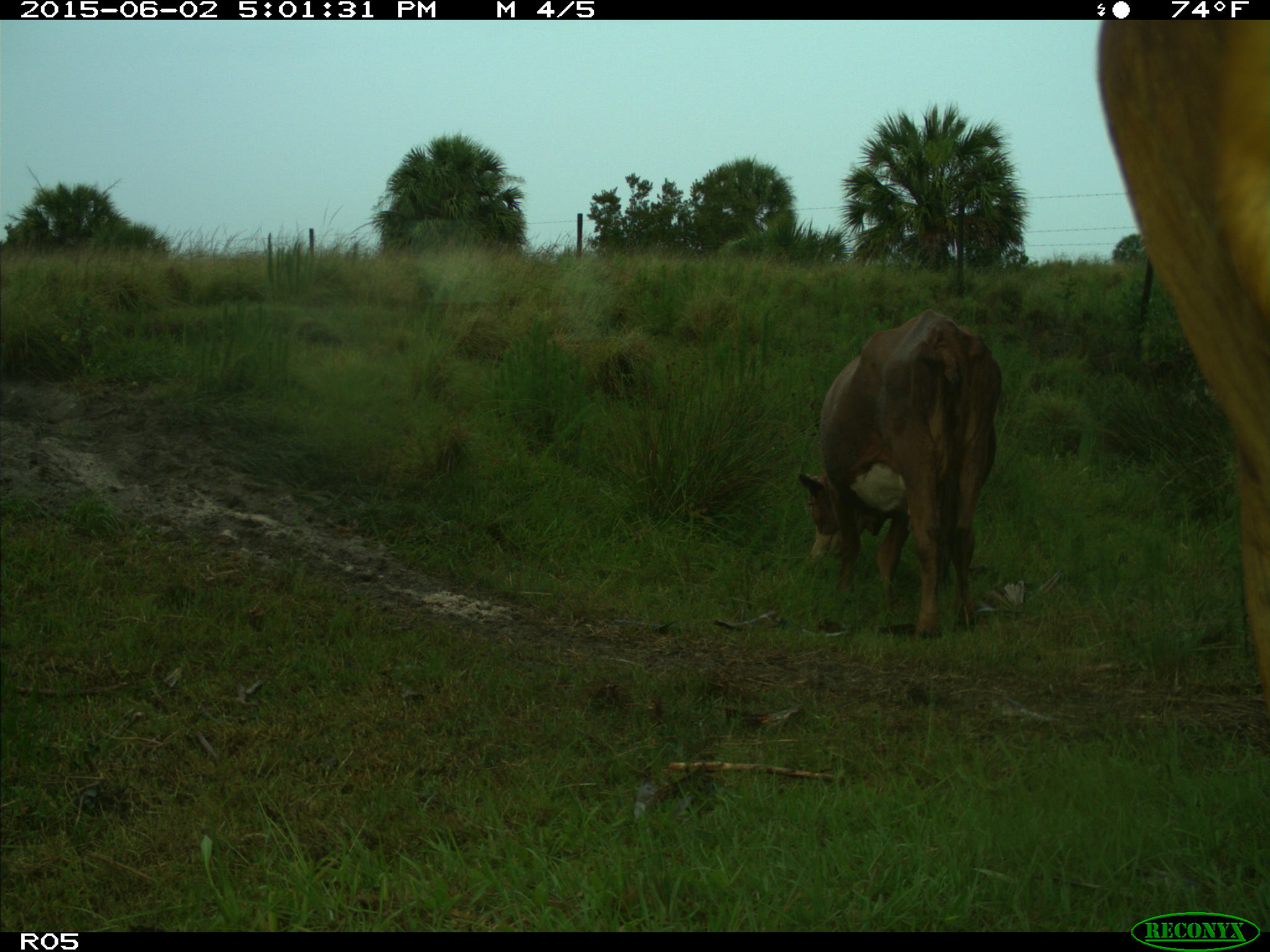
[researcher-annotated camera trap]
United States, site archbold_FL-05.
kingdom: Animalia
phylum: Chordata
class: Mammalia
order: Artiodactyla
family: Bovidae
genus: Bos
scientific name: Bos taurus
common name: domestic cow